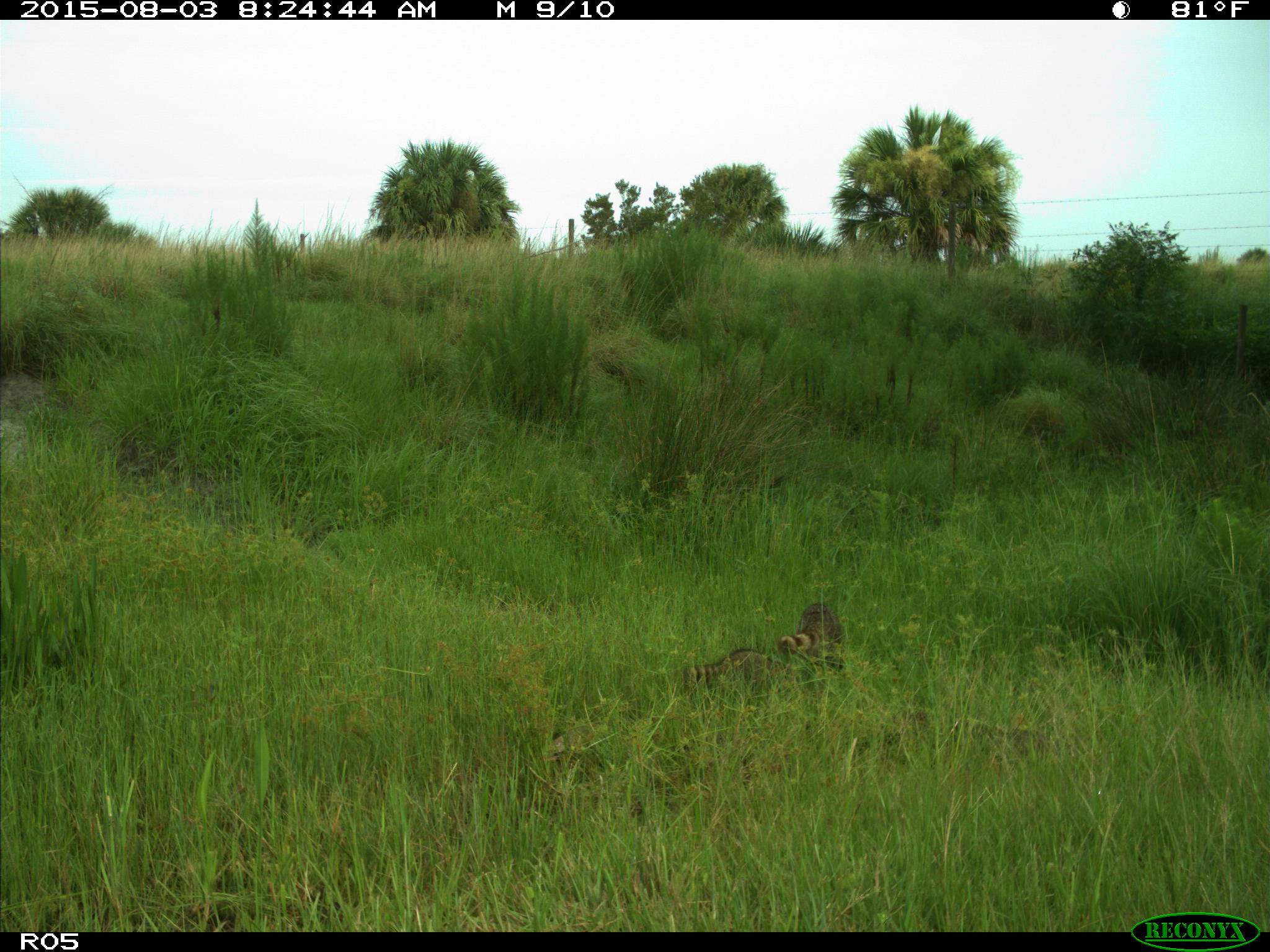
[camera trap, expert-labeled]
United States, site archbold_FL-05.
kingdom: Animalia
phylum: Chordata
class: Mammalia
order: Carnivora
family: Procyonidae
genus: Procyon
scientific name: Procyon lotor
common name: common raccoon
Procyon lotor (common raccoon).